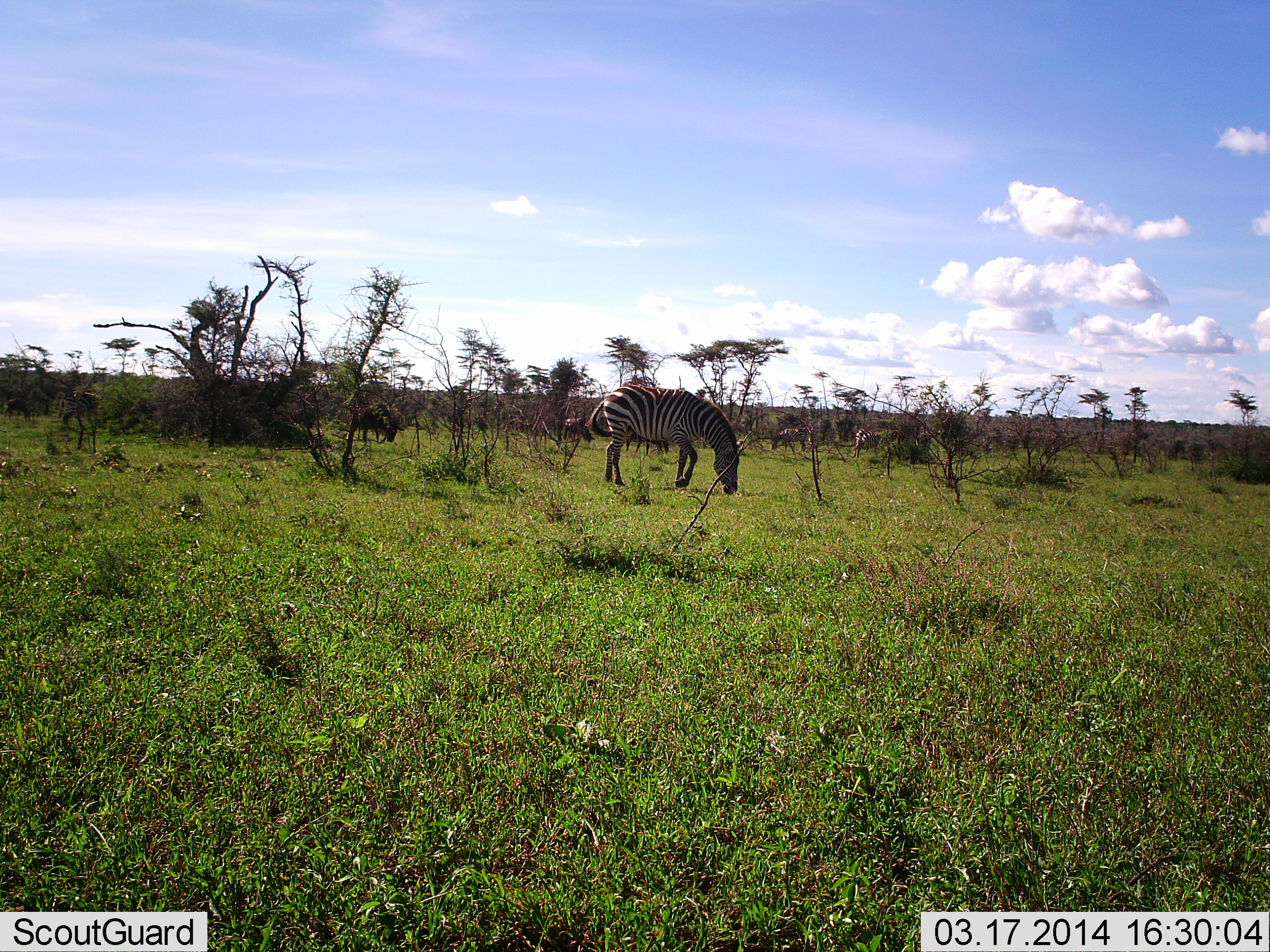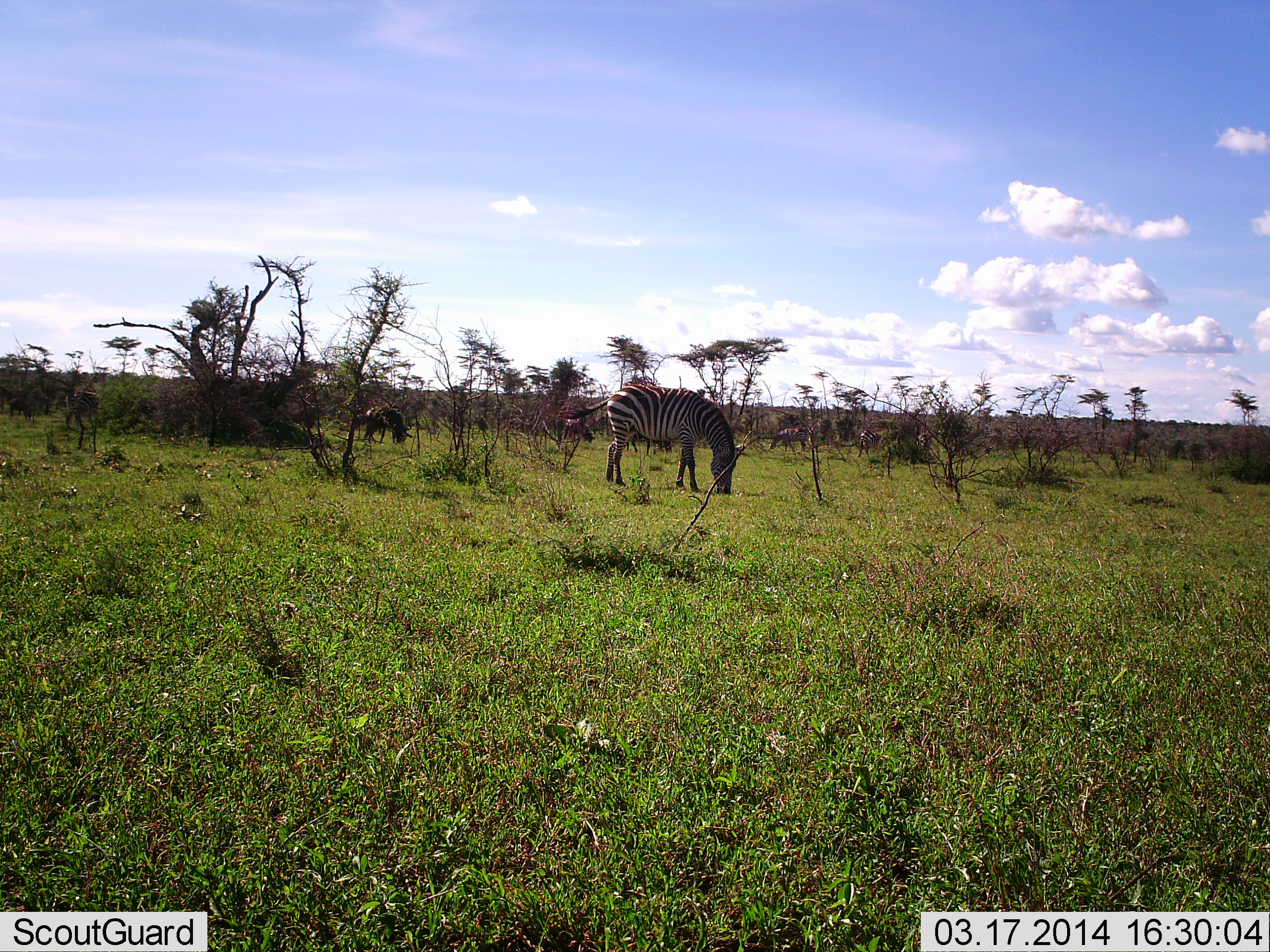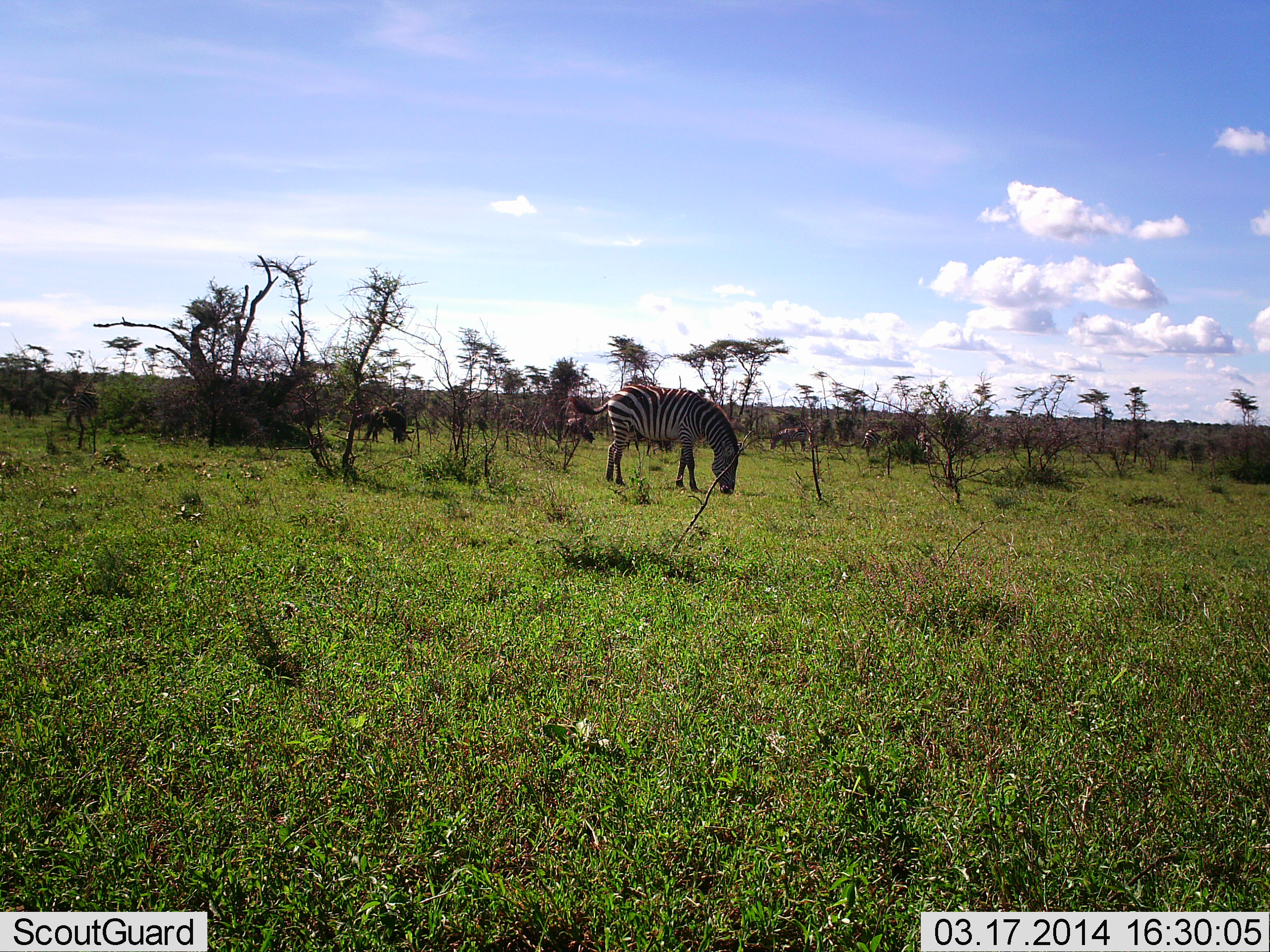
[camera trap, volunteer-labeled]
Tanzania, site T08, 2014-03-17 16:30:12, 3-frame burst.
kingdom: Animalia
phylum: Chordata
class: Mammalia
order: Artiodactyla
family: Bovidae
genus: Connochaetes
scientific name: Connochaetes taurinus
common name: blue wildebeest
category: wildebeest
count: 3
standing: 20%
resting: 0%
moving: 10%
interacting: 0%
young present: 0%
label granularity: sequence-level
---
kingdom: Animalia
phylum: Chordata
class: Mammalia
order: Perissodactyla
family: Equidae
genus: Equus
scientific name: Equus quagga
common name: plains zebra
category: zebra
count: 1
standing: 15%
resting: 0%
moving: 5%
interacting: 0%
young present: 0%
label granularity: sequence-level